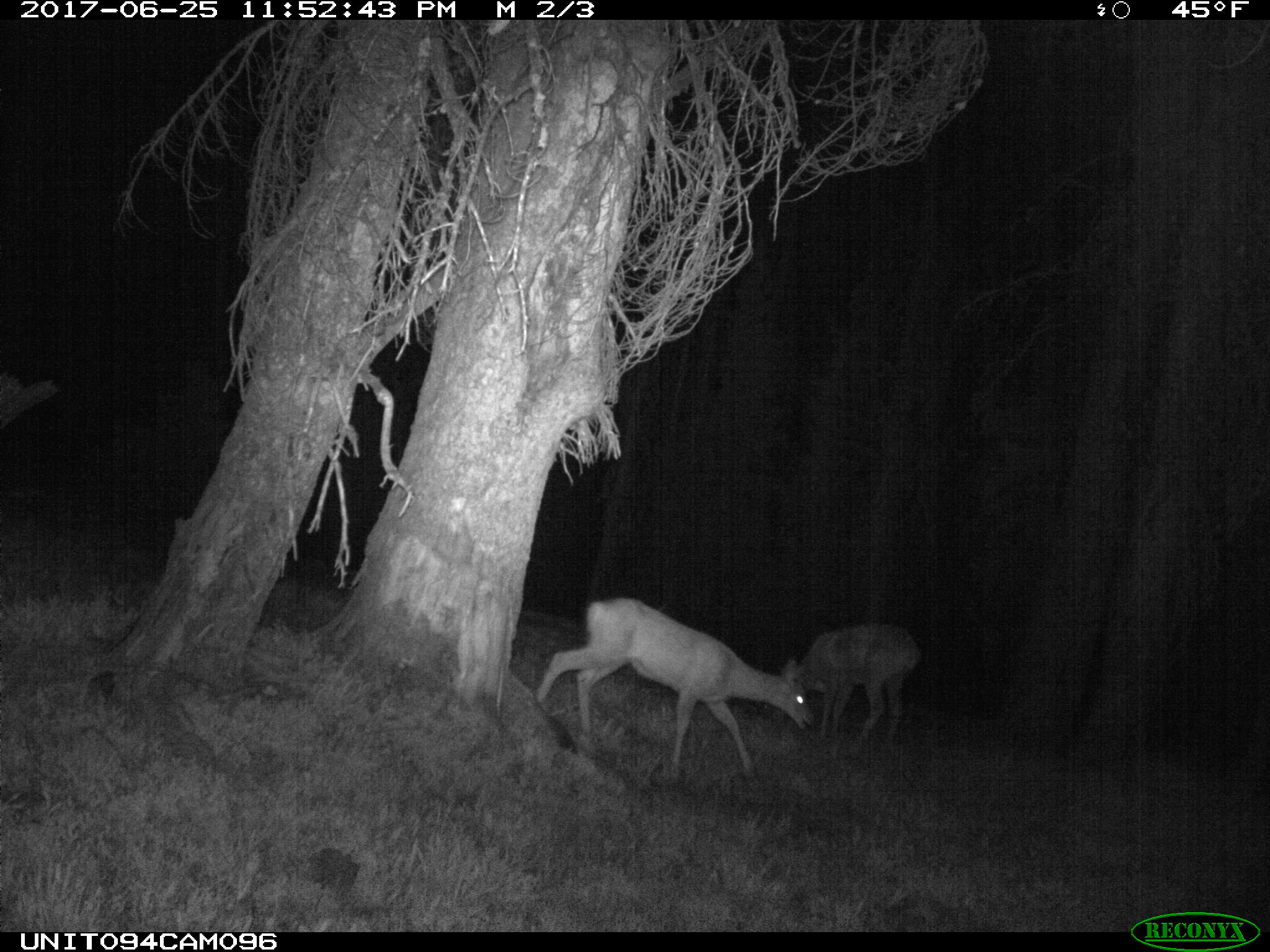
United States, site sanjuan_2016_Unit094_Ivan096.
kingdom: Animalia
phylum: Chordata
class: Mammalia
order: Artiodactyla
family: Cervidae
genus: Odocoileus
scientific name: Odocoileus hemionus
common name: mule deer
Odocoileus hemionus (mule deer).